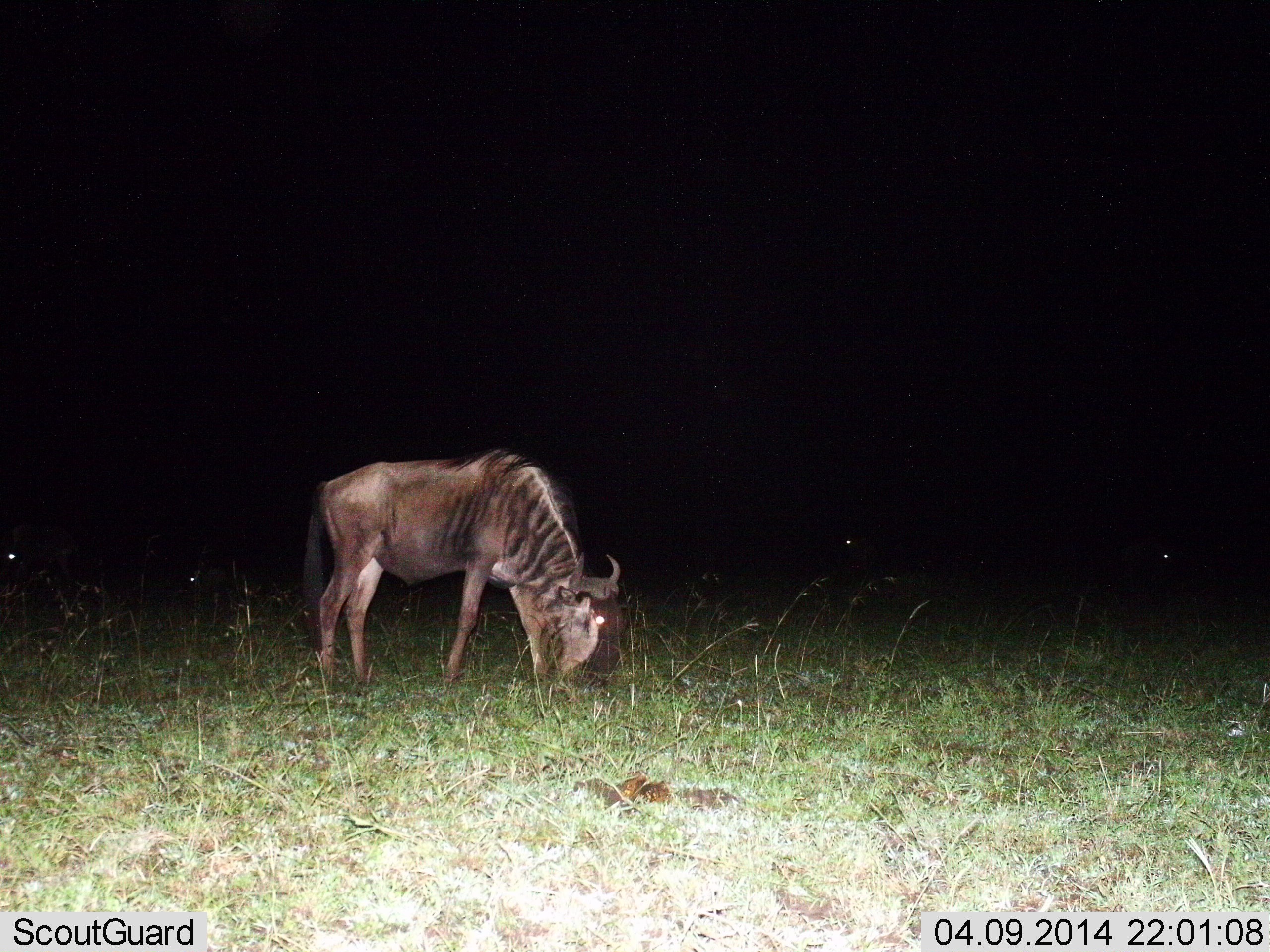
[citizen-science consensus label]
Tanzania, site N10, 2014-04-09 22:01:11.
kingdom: Animalia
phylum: Chordata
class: Mammalia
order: Artiodactyla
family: Bovidae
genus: Connochaetes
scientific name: Connochaetes taurinus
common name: blue wildebeest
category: wildebeest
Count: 1.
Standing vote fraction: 20%.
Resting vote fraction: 0%.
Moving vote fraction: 10%.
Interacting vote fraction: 0%.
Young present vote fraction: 0%.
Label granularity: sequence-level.